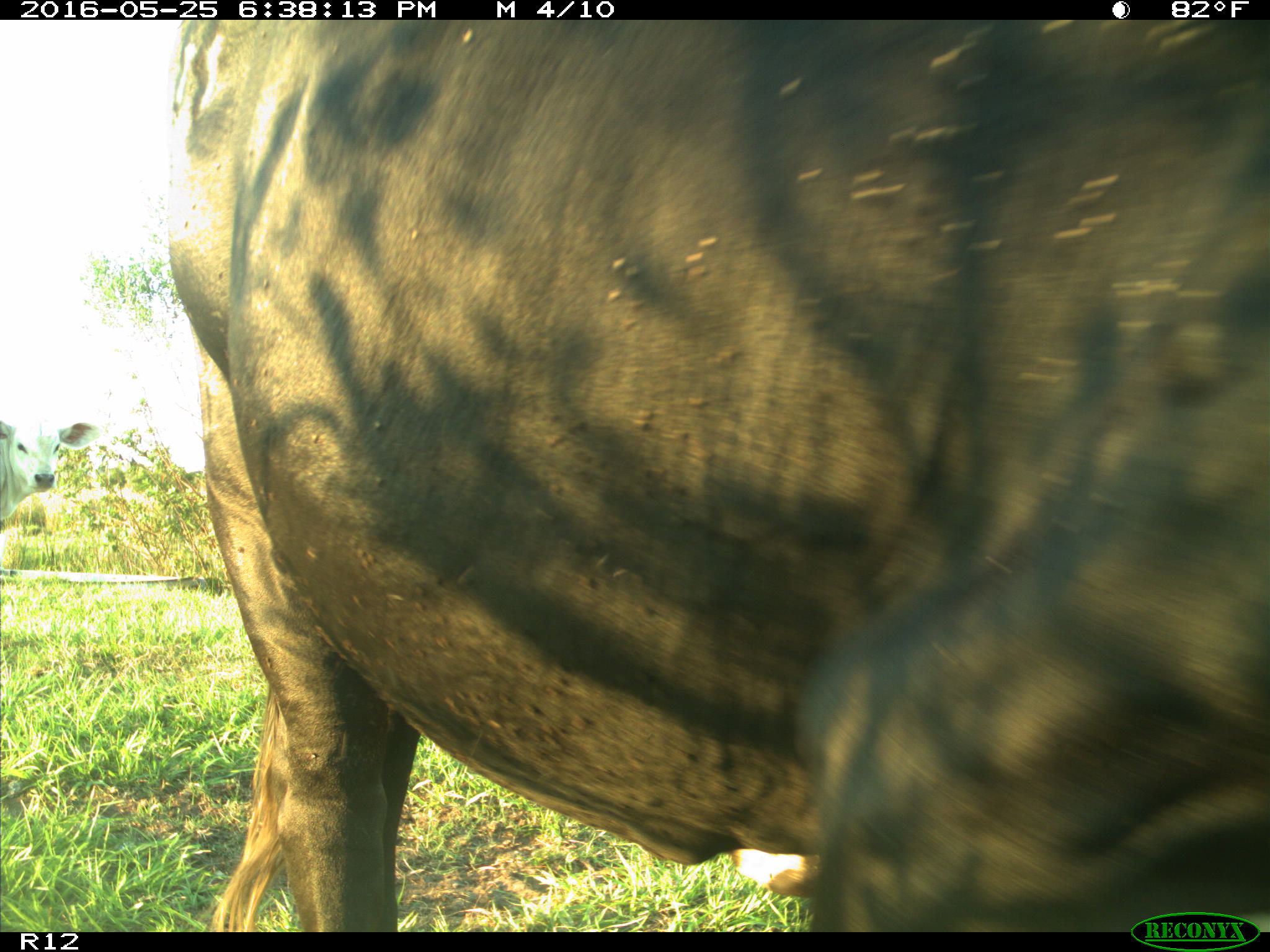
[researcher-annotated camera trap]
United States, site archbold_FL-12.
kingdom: Animalia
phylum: Chordata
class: Mammalia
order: Artiodactyla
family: Bovidae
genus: Bos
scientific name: Bos taurus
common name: domestic cow